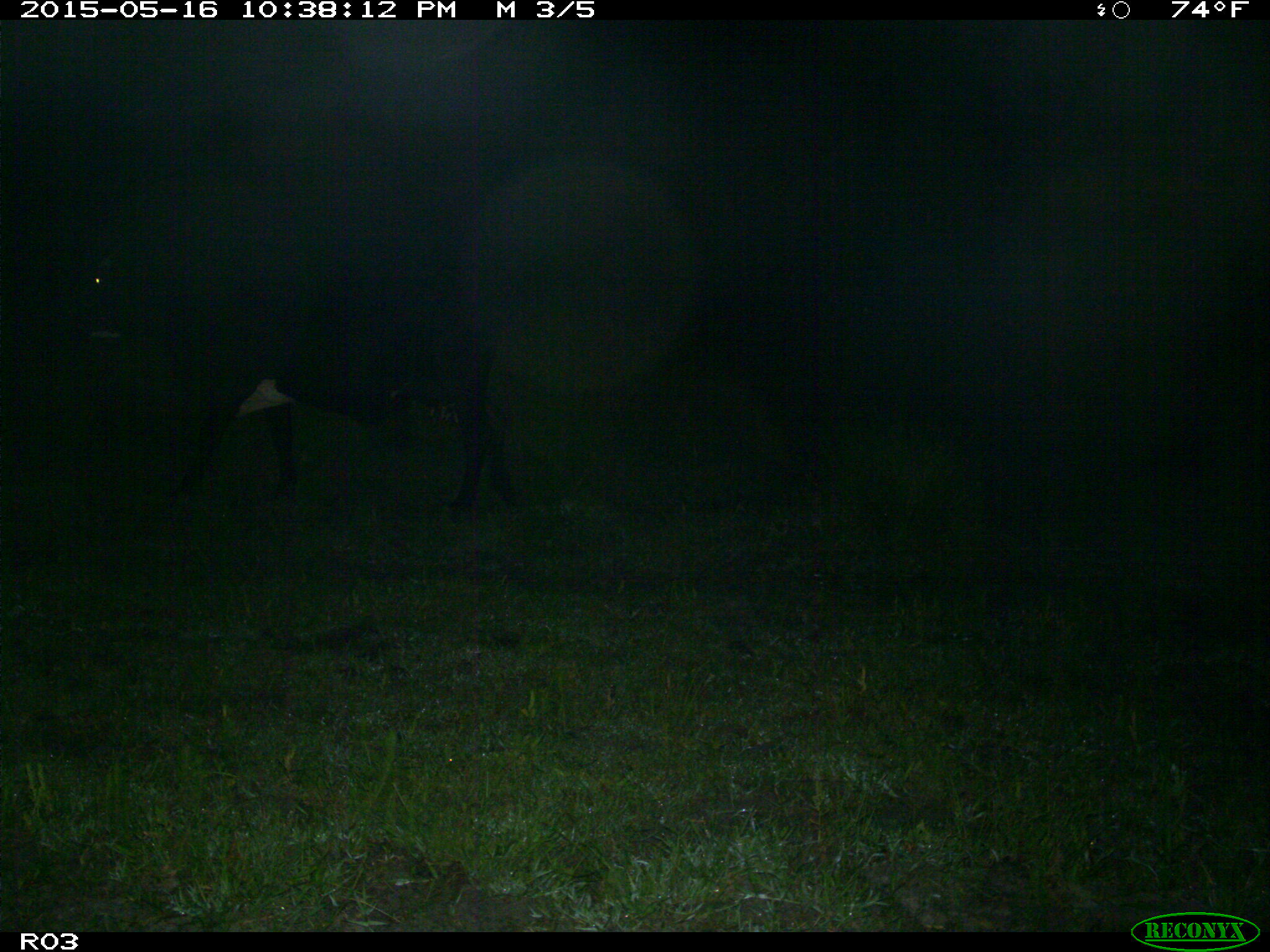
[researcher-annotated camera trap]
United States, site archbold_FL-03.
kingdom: Animalia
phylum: Chordata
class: Mammalia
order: Artiodactyla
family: Bovidae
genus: Bos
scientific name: Bos taurus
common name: domestic cow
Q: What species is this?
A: Bos taurus (domestic cow).